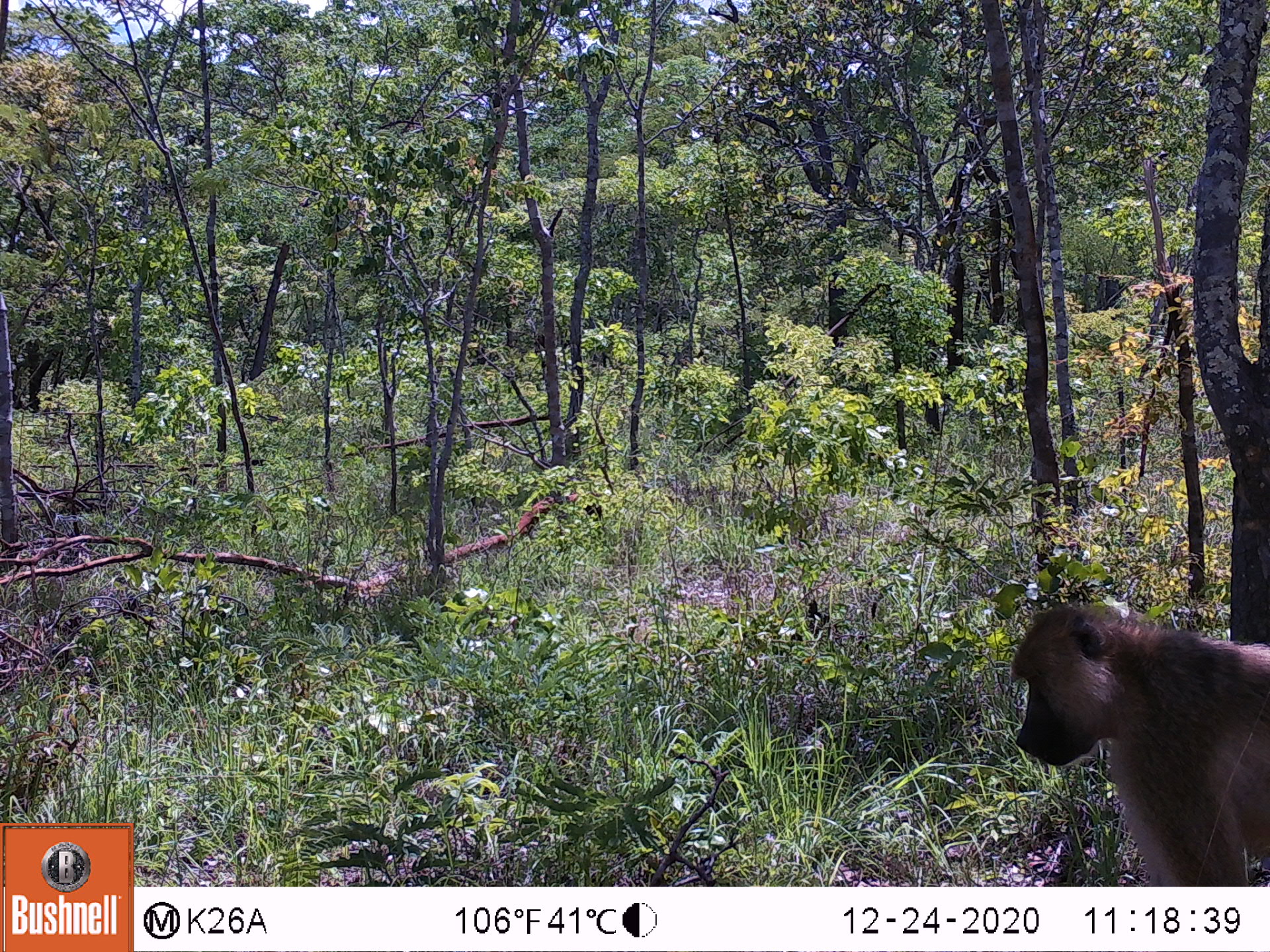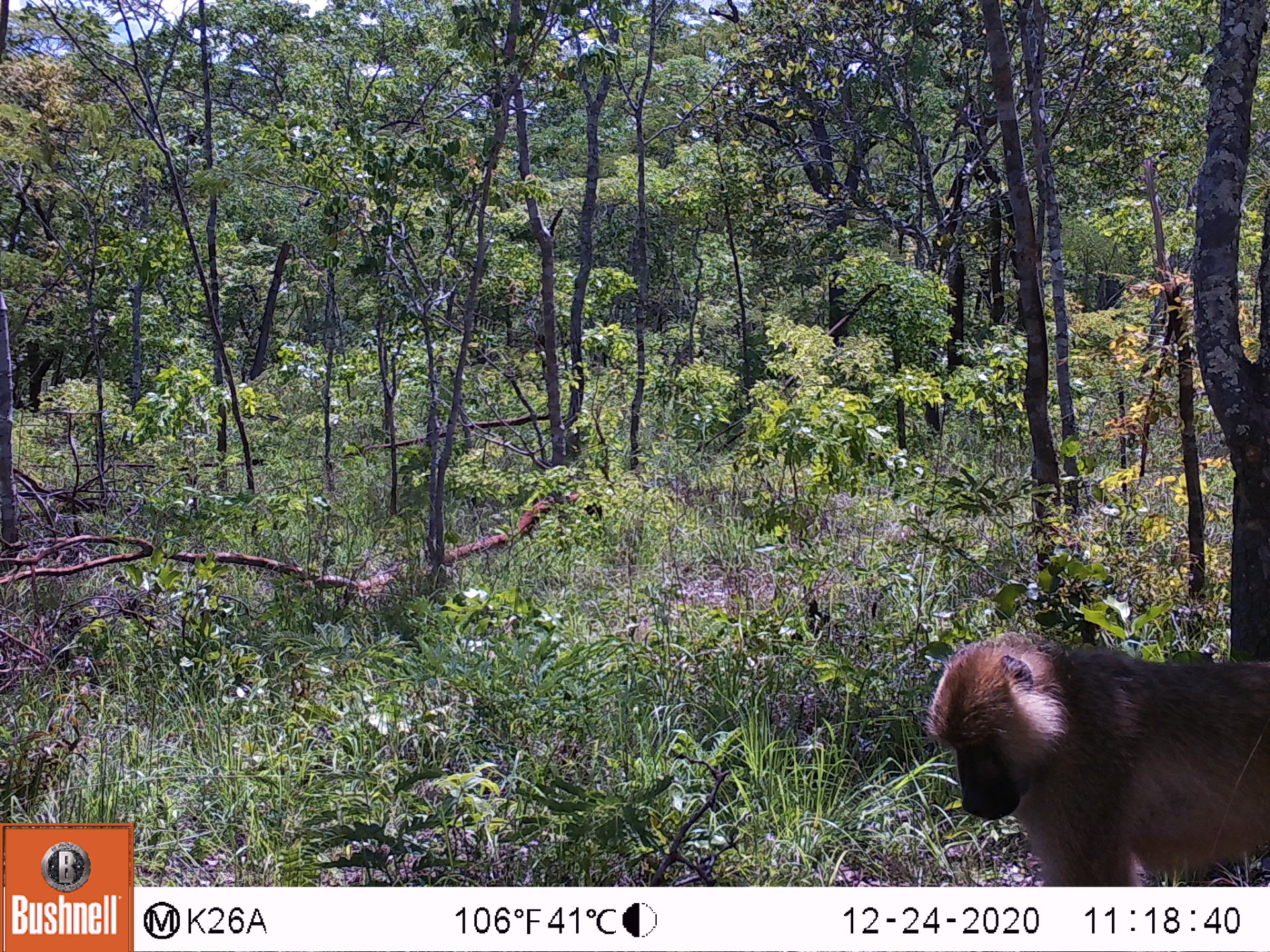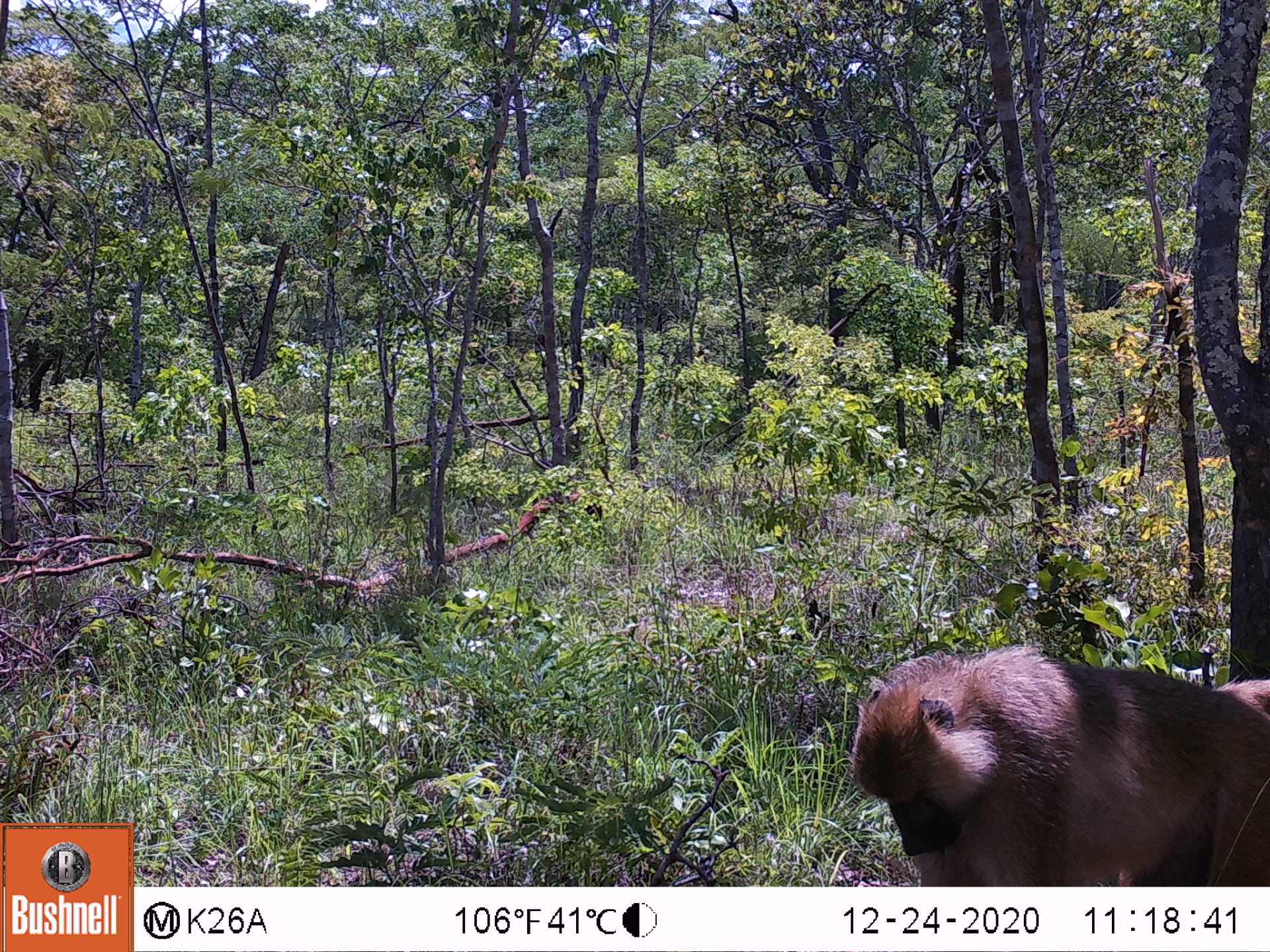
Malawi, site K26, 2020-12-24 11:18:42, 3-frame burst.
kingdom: Animalia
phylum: Chordata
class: Mammalia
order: Primates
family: Cercopithecidae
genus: Papio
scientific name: Papio cynocephalus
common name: yellow baboon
Yellow baboon (Papio cynocephalus), count 1.